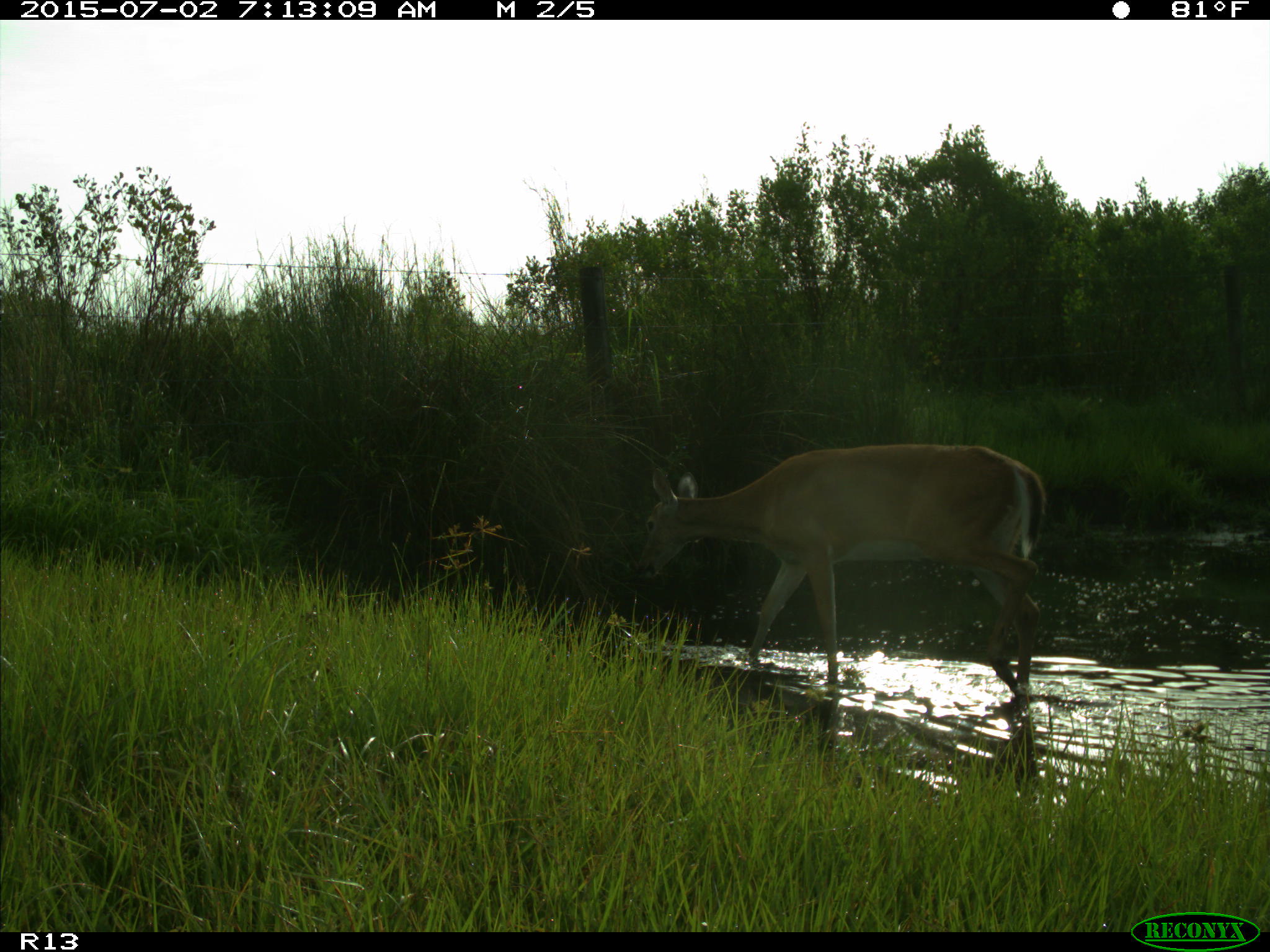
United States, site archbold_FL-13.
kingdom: Animalia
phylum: Chordata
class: Mammalia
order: Artiodactyla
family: Cervidae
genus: Odocoileus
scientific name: Odocoileus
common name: deer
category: unidentified deer